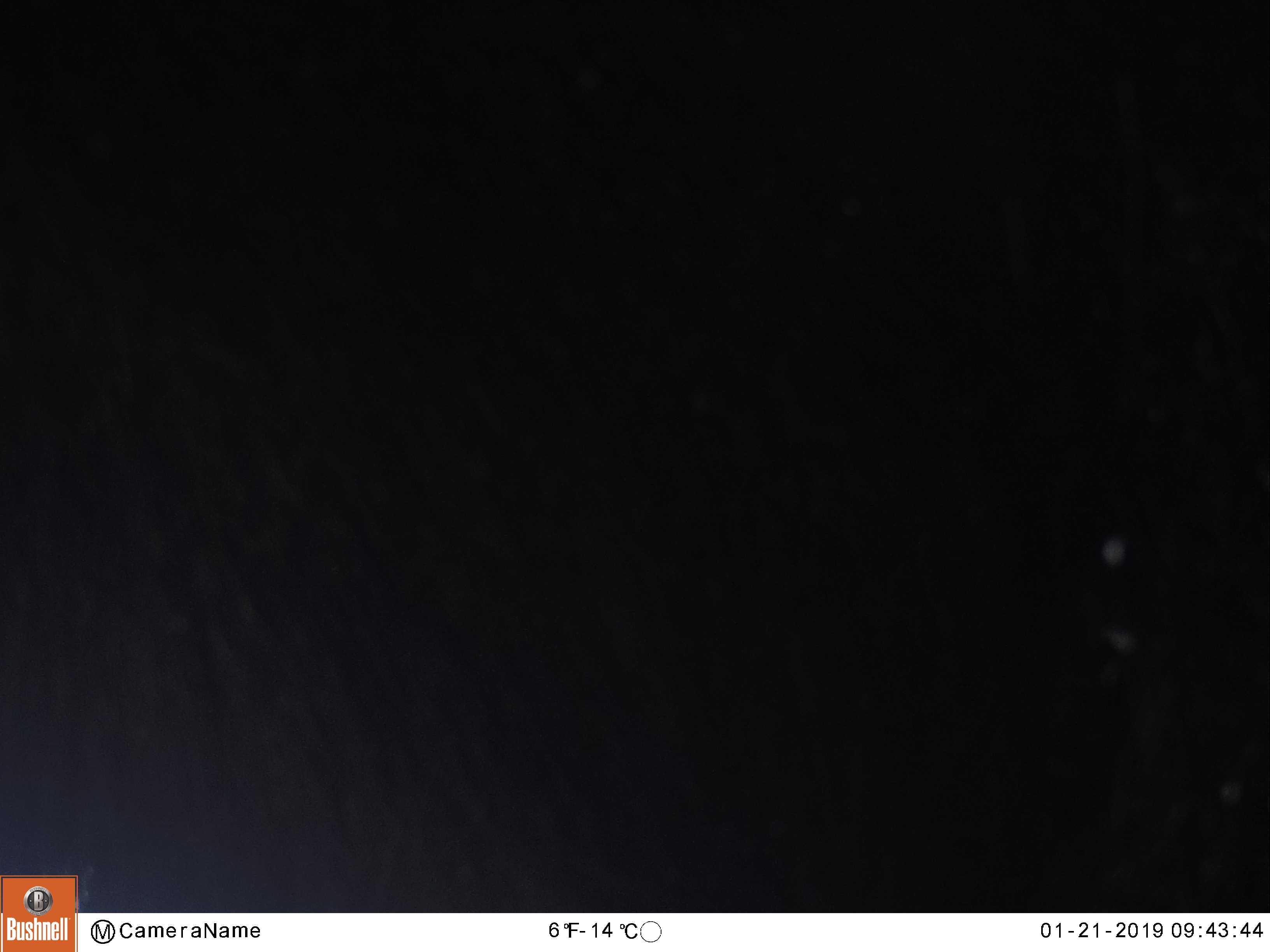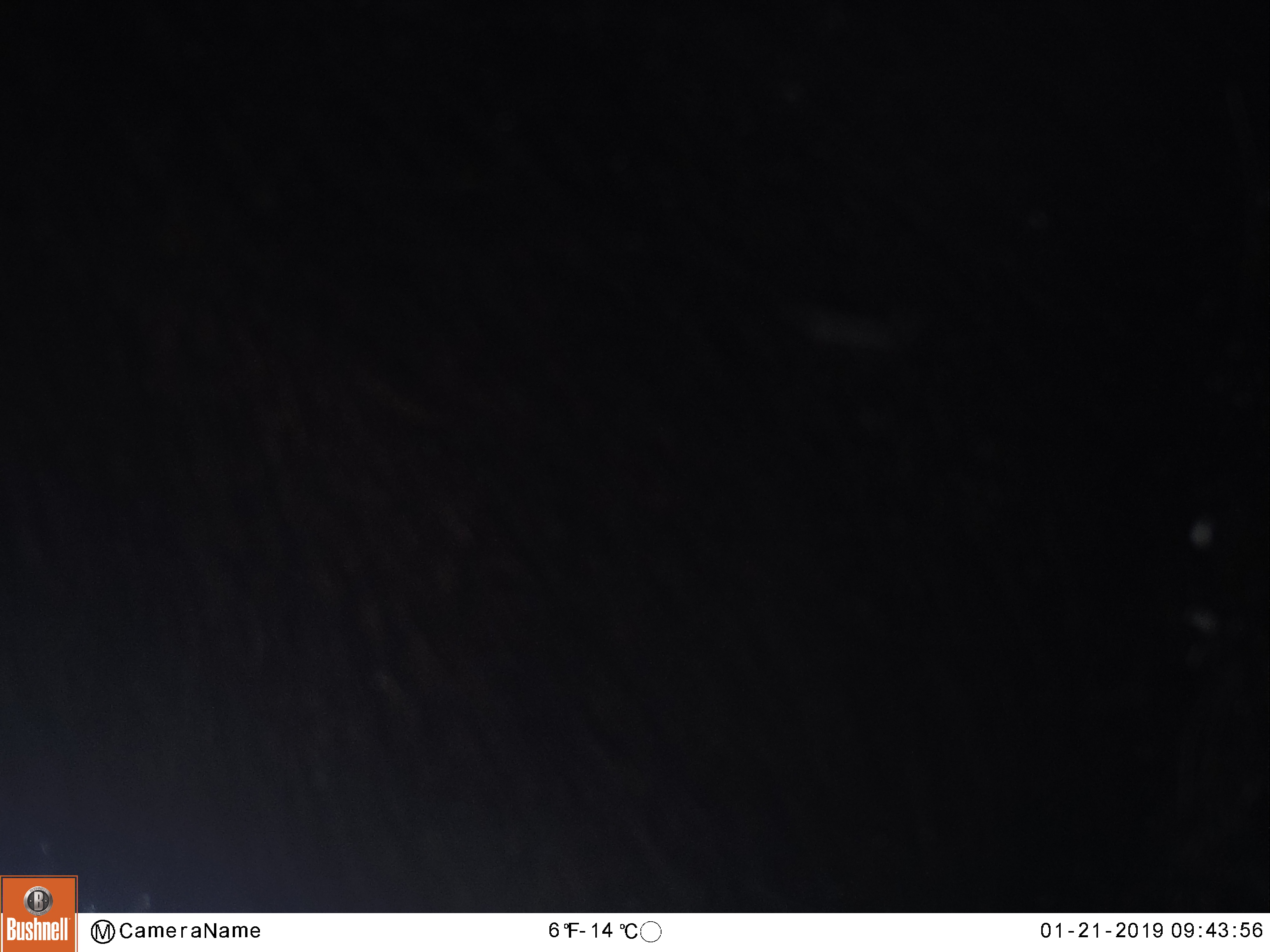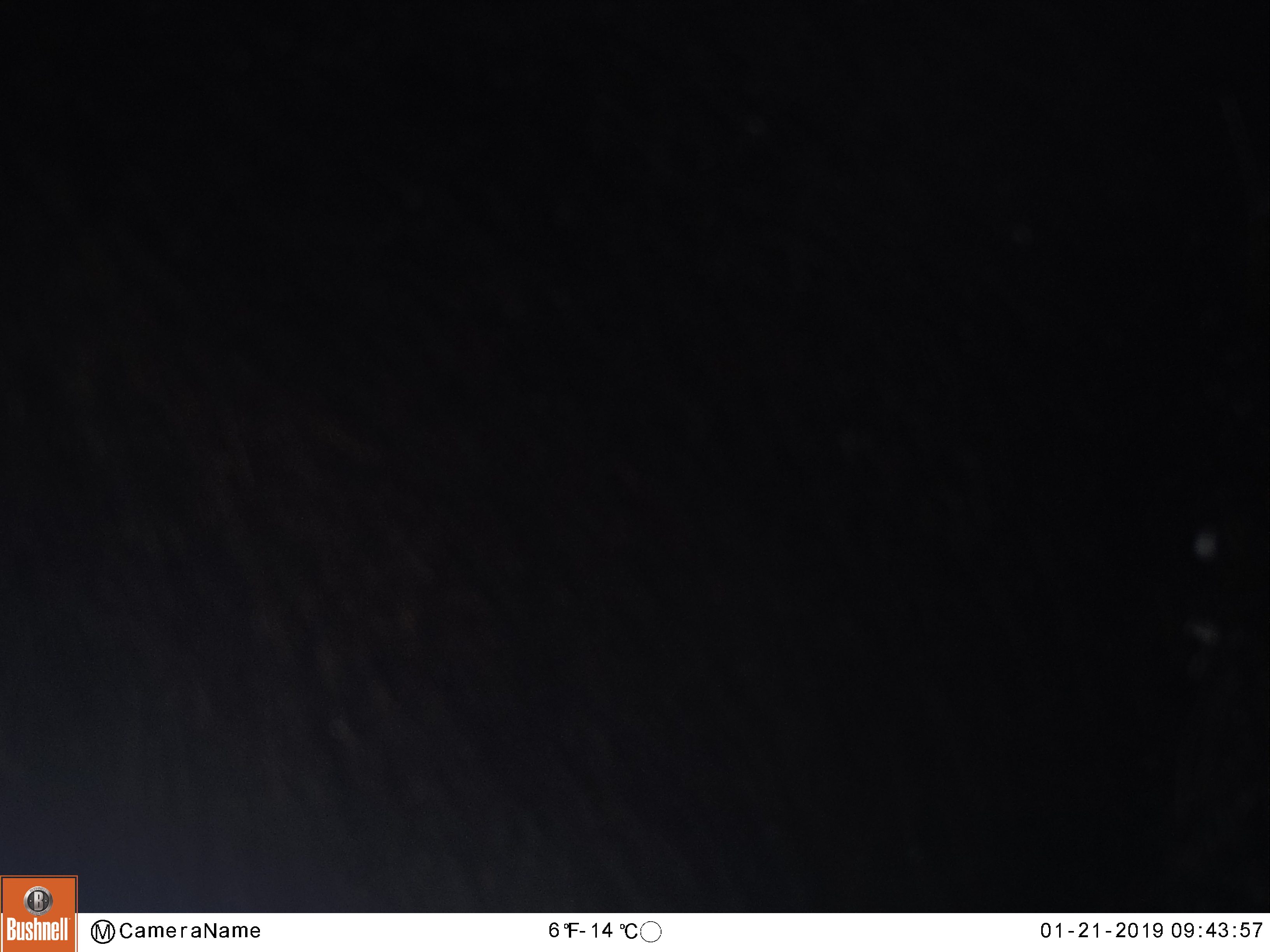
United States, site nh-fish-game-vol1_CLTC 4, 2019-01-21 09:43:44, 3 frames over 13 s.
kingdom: Animalia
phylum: Chordata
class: Mammalia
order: Artiodactyla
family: Cervidae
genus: Alces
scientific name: Alces alces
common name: moose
Moose (Alces alces).